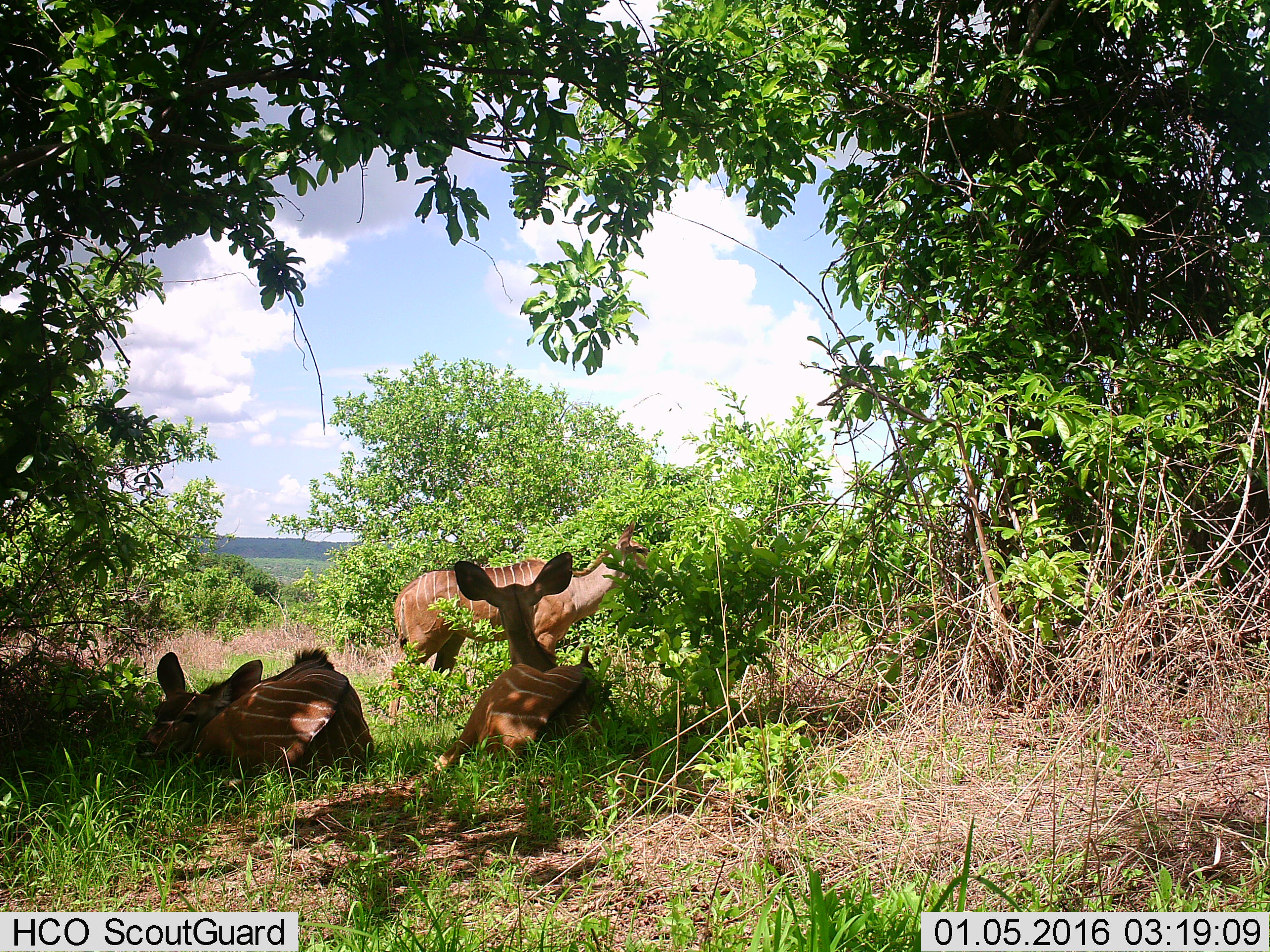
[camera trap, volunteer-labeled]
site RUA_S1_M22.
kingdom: Animalia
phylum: Chordata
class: Mammalia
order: Artiodactyla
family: Bovidae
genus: Tragelaphus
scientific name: Tragelaphus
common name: kudu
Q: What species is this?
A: Kudu (Tragelaphus).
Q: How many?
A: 3.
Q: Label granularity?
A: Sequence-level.